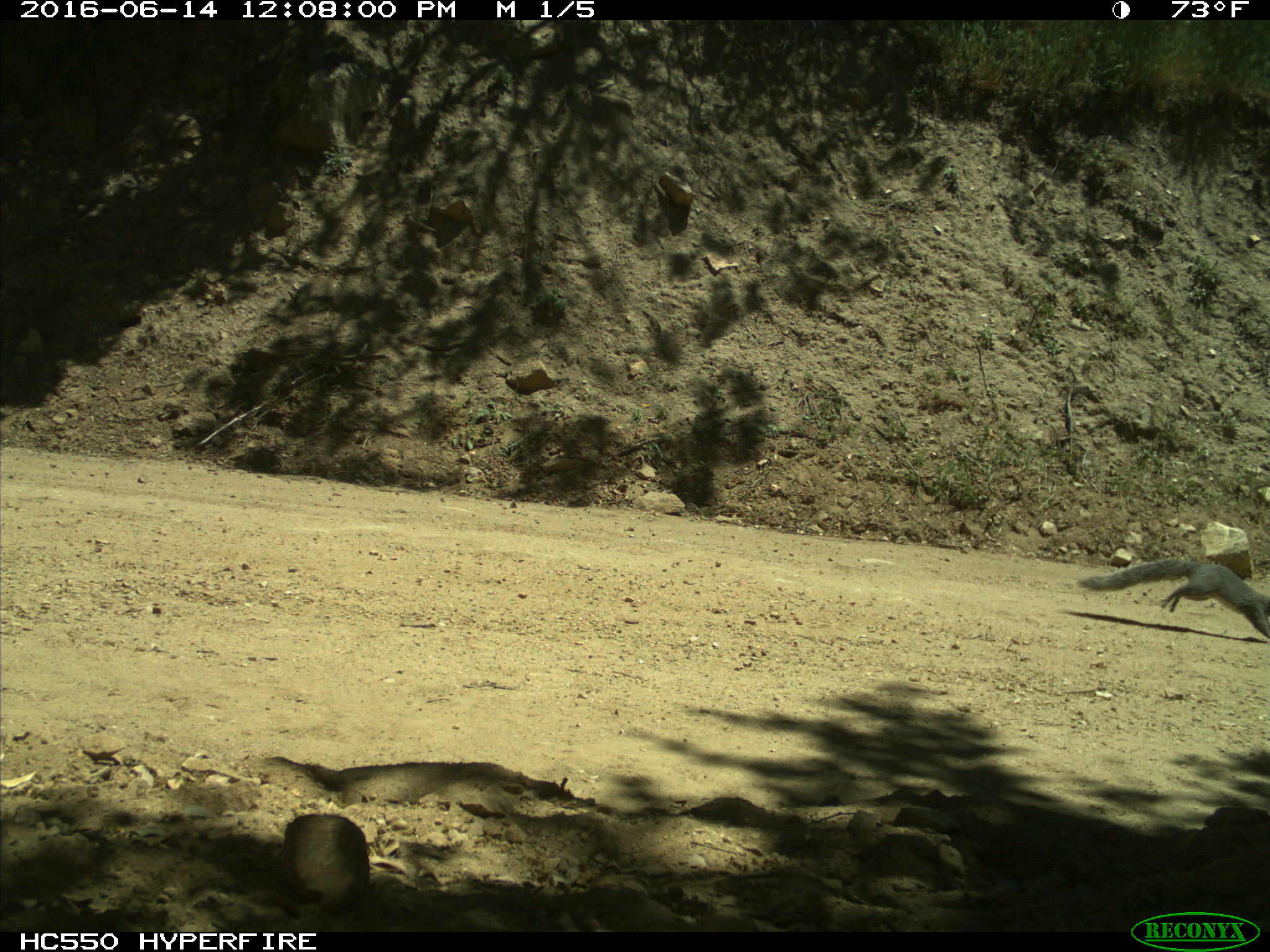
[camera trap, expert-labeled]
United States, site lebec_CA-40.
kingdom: Animalia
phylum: Chordata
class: Mammalia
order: Rodentia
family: Sciuridae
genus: Sciurus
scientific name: Sciurus carolinensis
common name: eastern gray squirrel